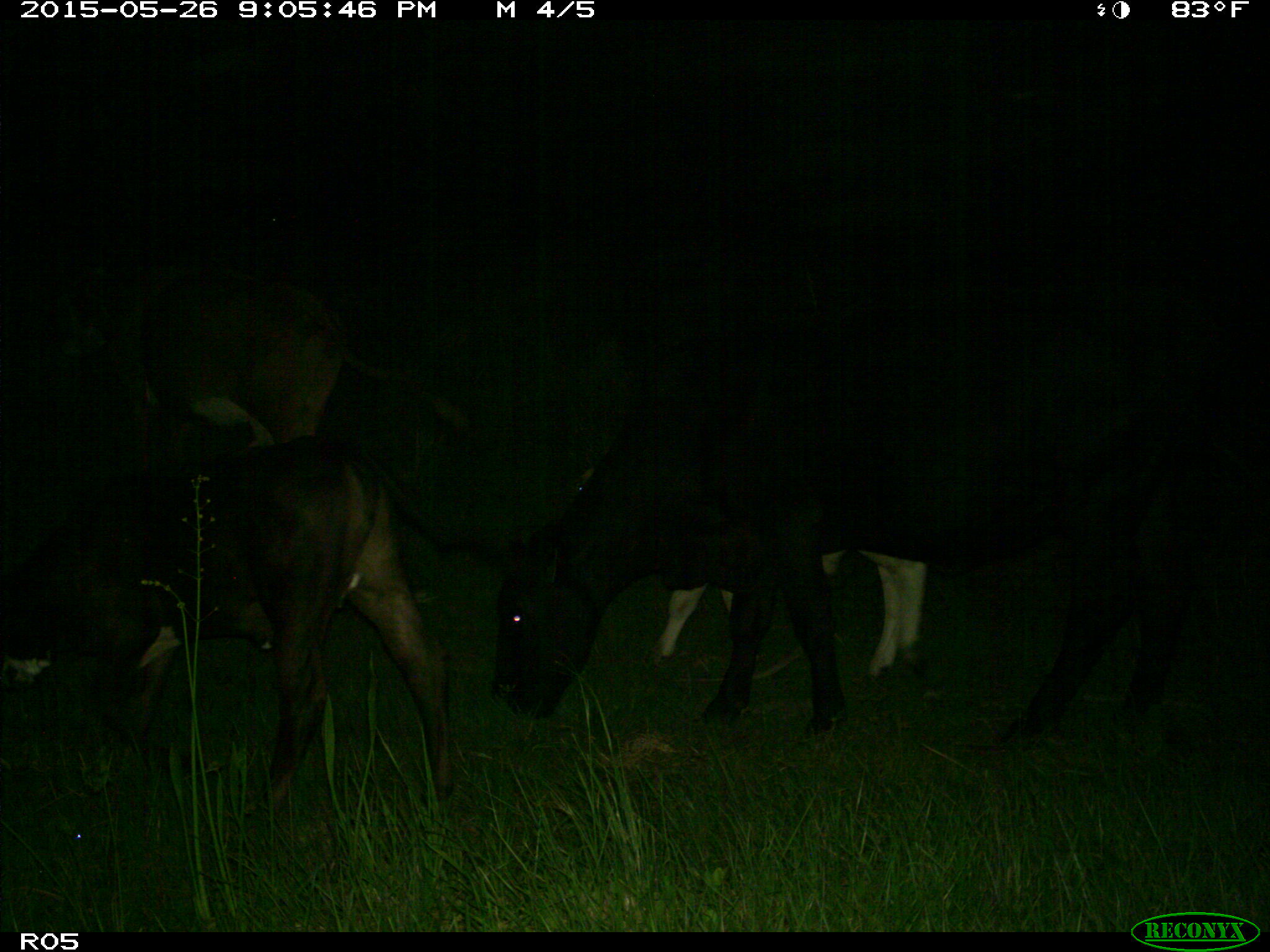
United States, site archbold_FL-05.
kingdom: Animalia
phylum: Chordata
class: Mammalia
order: Artiodactyla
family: Bovidae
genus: Bos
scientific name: Bos taurus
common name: domestic cow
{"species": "Bos taurus (domestic cow)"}